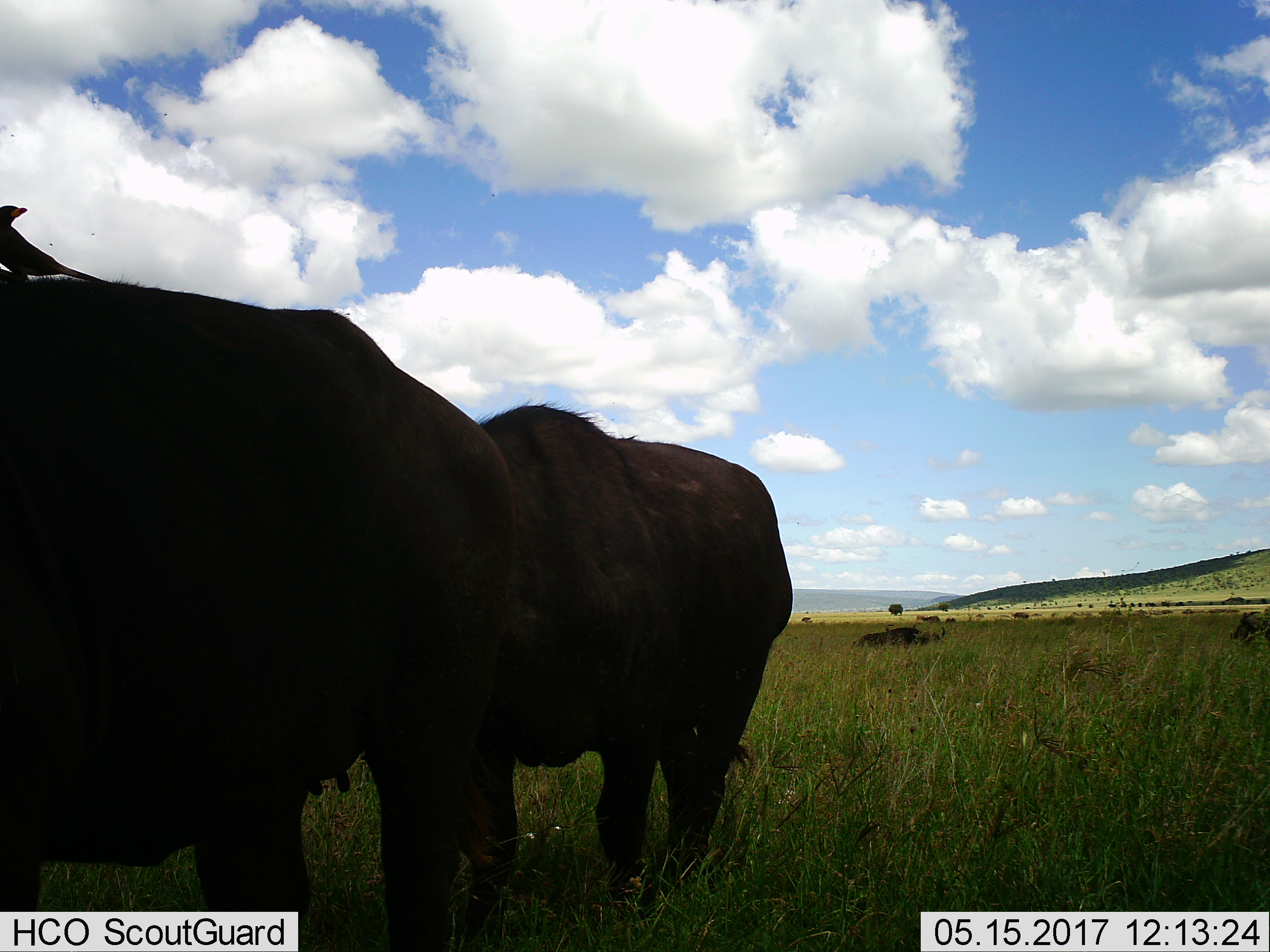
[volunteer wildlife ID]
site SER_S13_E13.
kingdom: Animalia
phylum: Chordata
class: Mammalia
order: Artiodactyla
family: Bovidae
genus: Syncerus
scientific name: Syncerus caffer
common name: african buffalo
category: buffalo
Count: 3.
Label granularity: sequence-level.